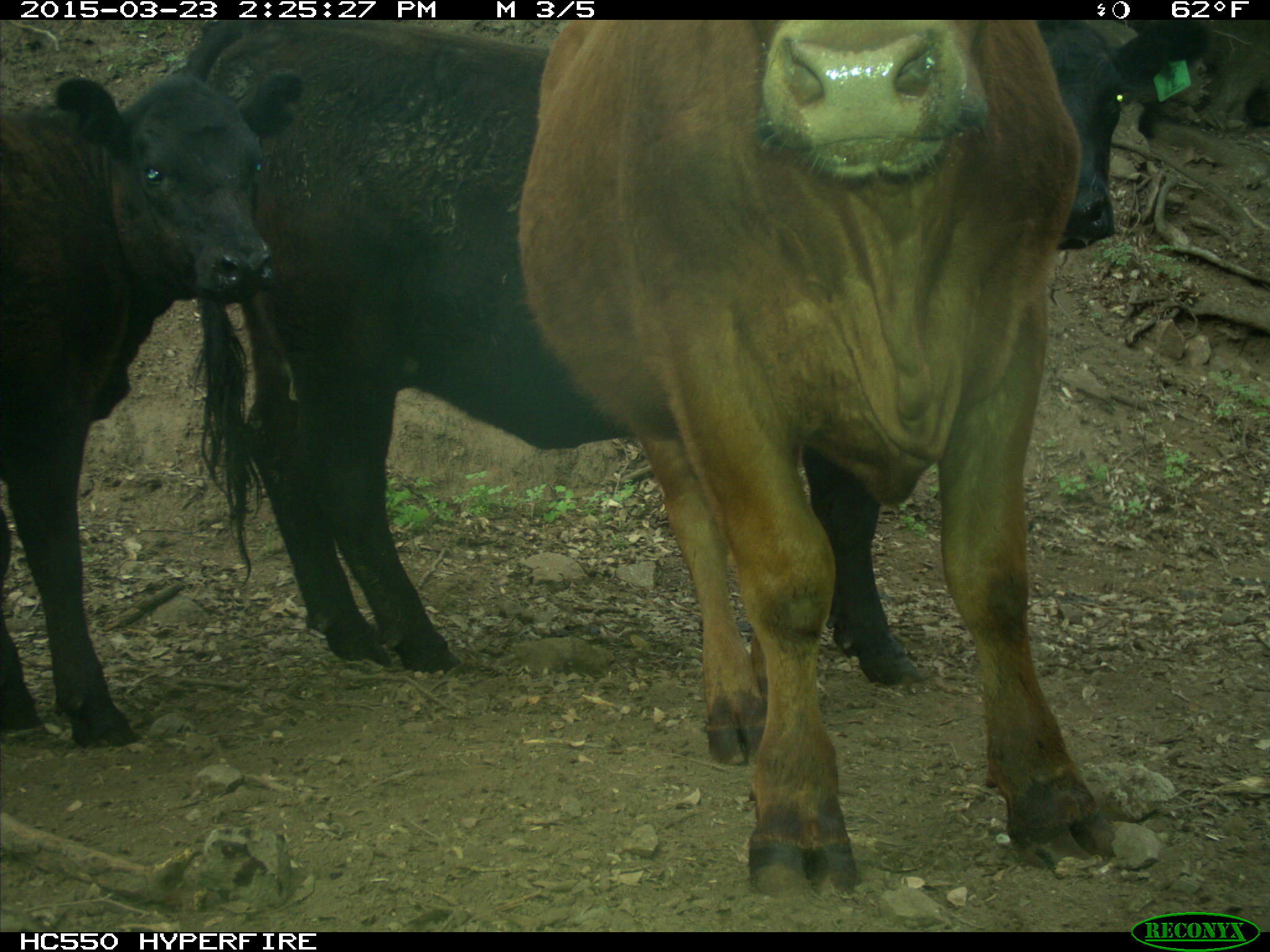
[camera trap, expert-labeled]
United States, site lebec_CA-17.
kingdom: Animalia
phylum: Chordata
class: Mammalia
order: Artiodactyla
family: Bovidae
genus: Bos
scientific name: Bos taurus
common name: domestic cow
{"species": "Bos taurus (domestic cow)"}